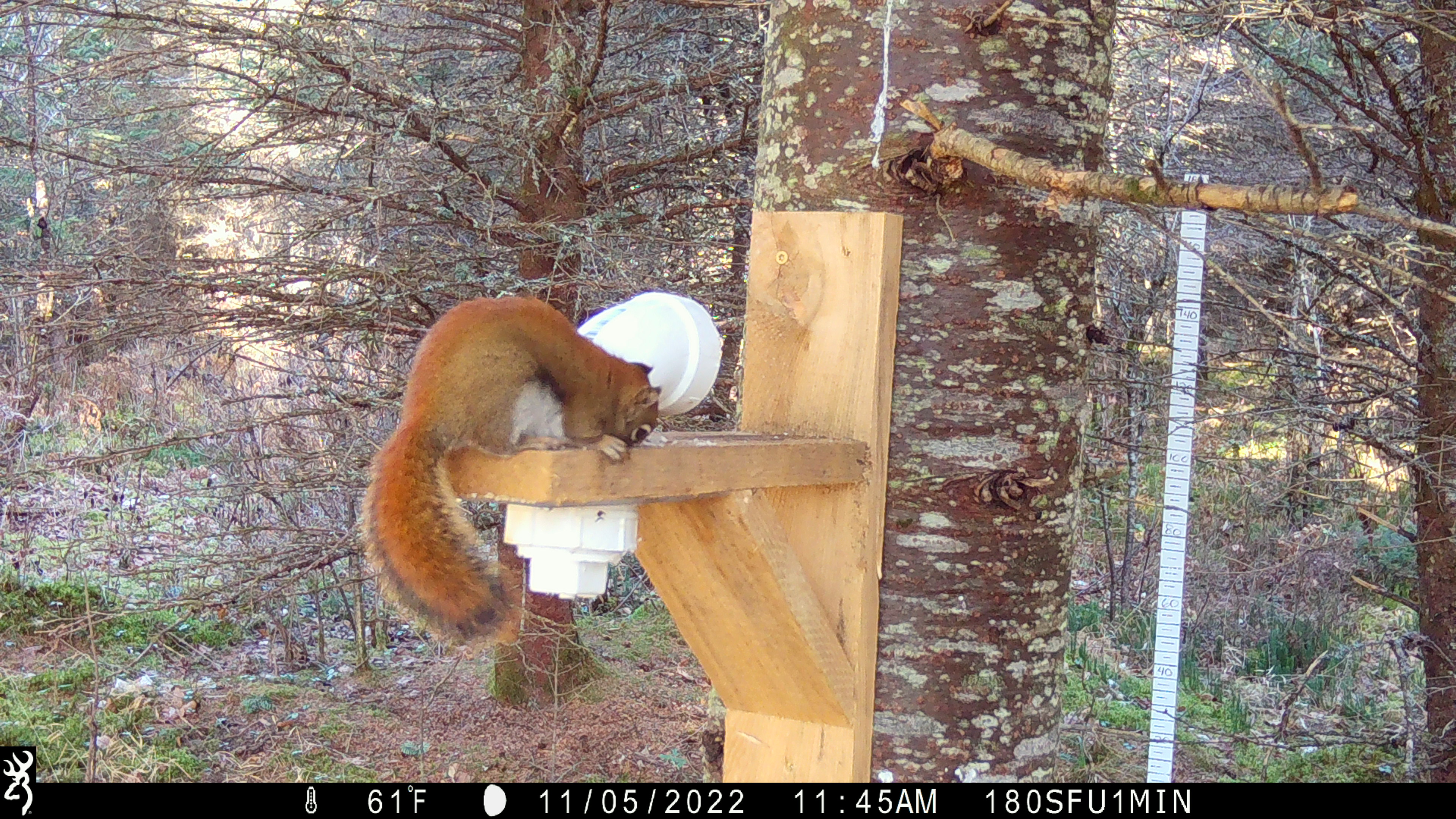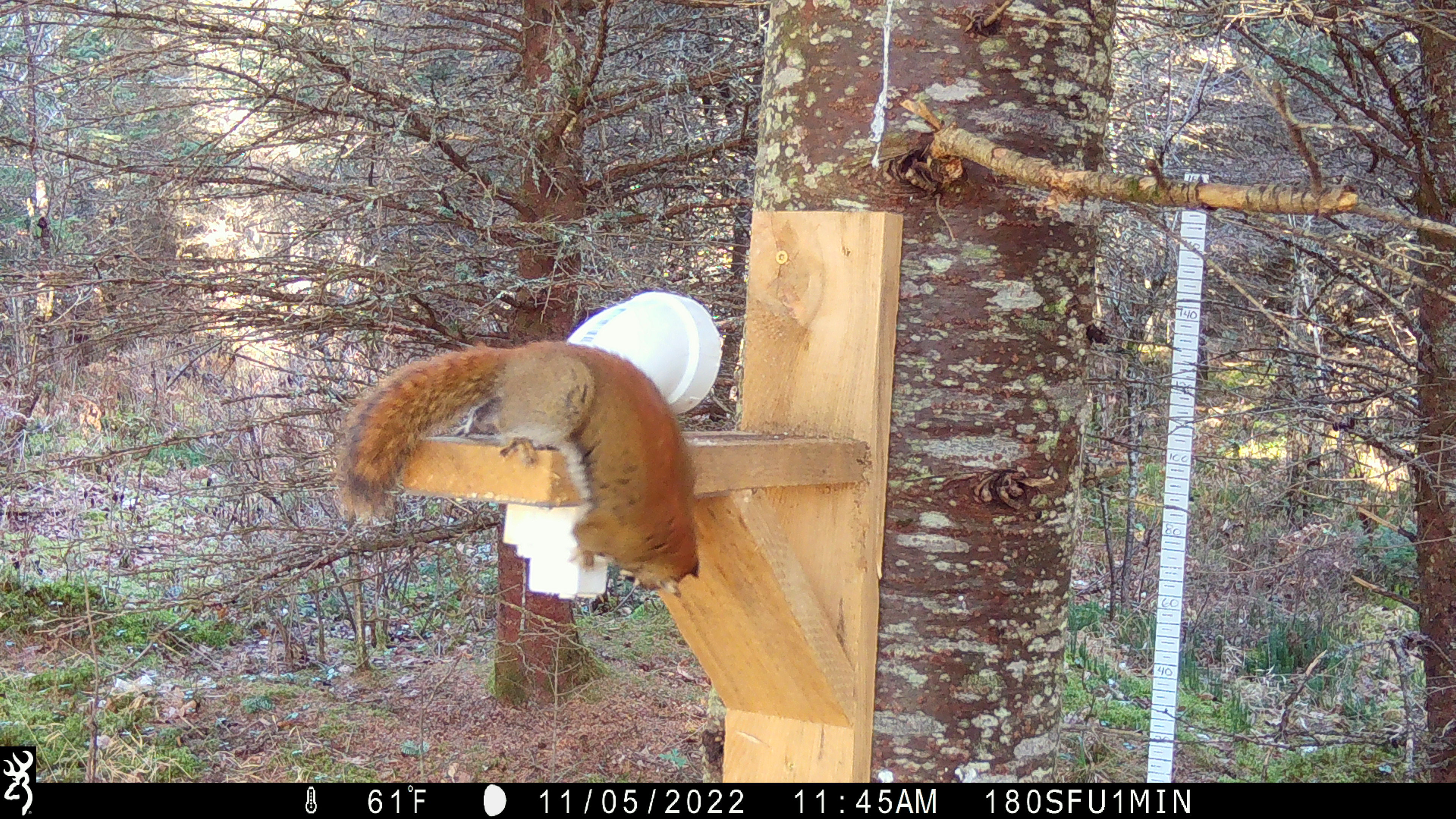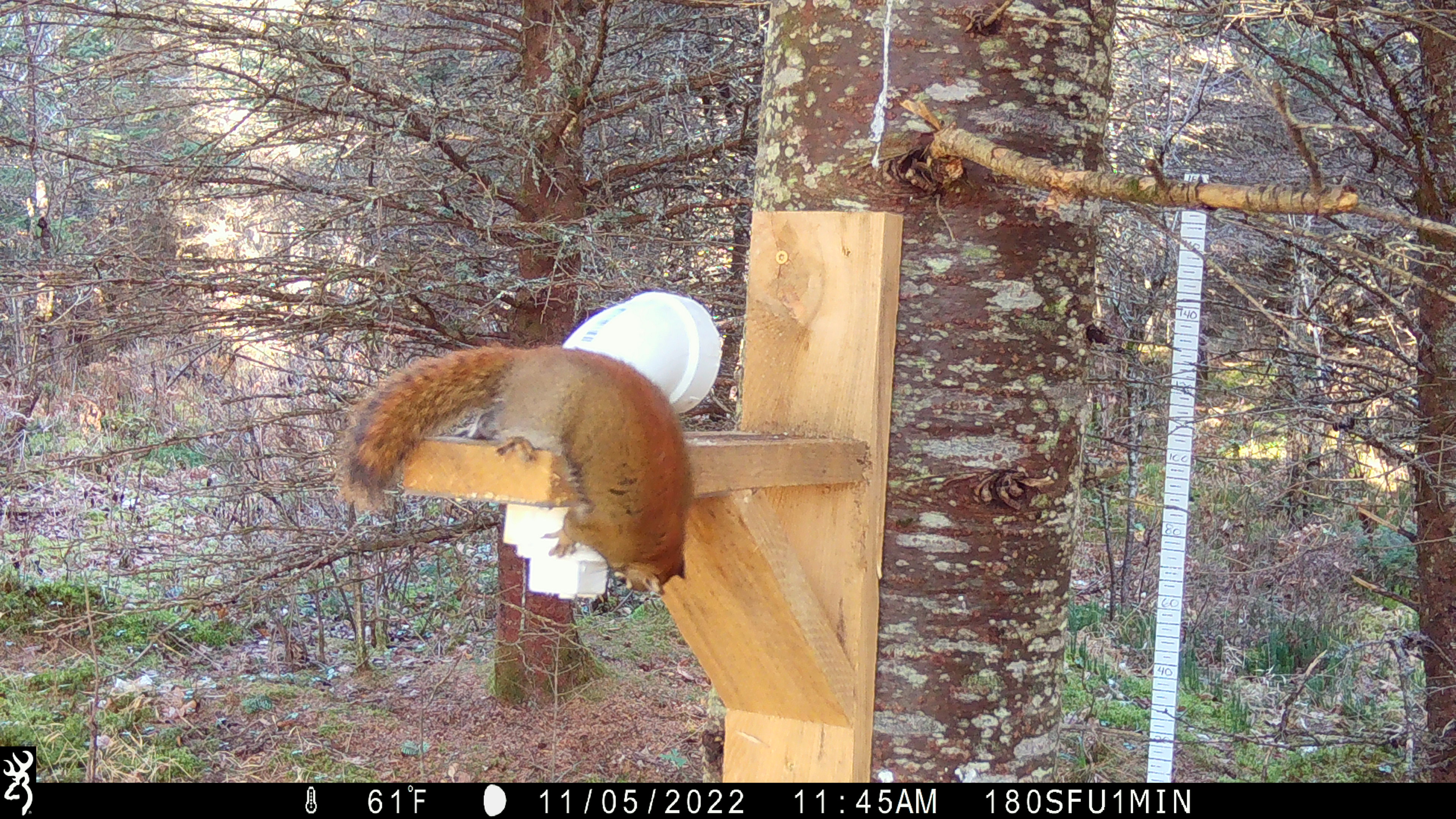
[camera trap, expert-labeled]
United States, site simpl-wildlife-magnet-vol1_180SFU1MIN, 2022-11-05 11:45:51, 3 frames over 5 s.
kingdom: Animalia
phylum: Chordata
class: Mammalia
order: Rodentia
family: Sciuridae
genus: Tamiasciurus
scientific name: Tamiasciurus hudsonicus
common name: red squirrel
Red squirrel (Tamiasciurus hudsonicus).